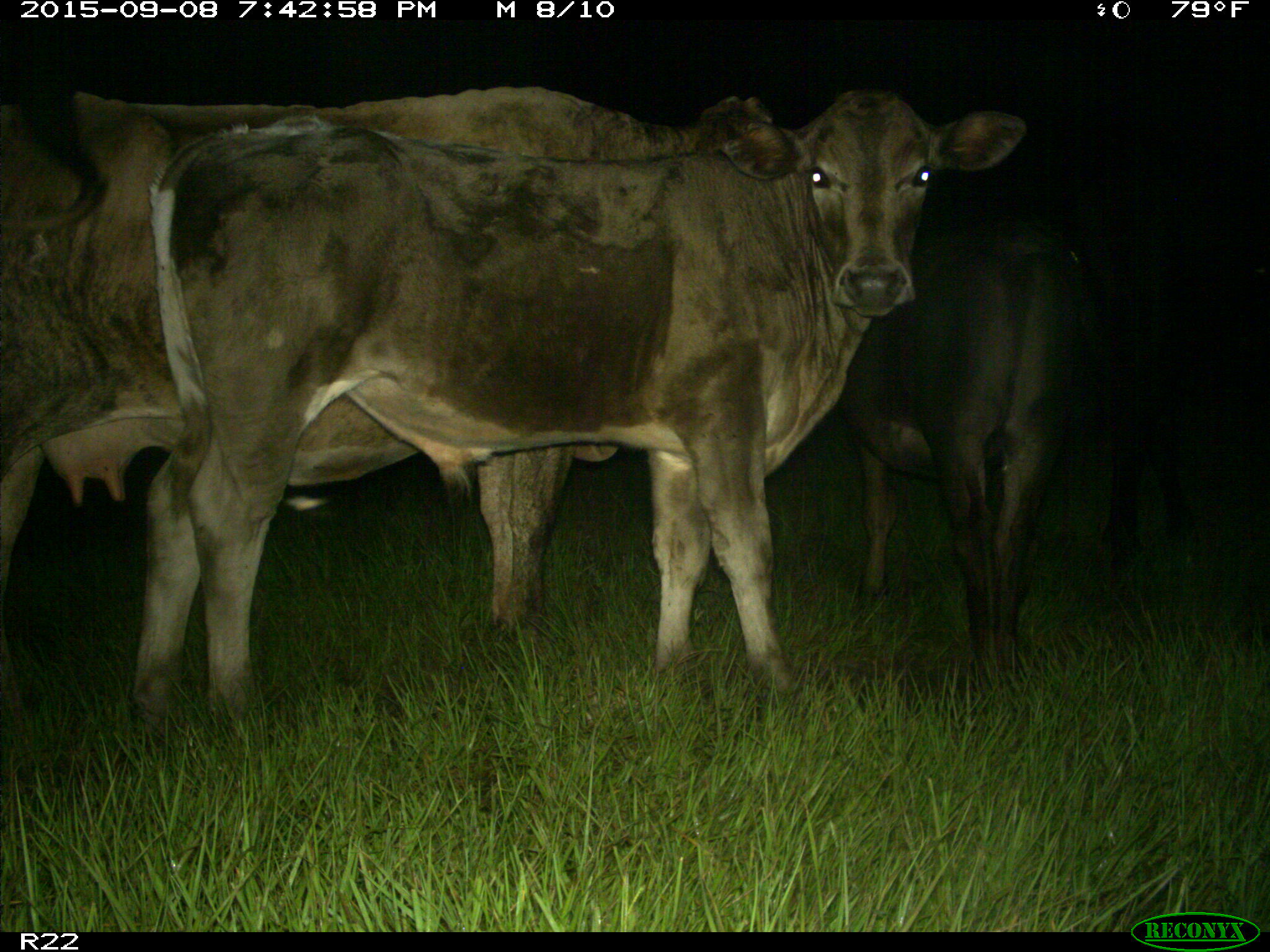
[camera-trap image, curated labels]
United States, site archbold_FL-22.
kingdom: Animalia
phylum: Chordata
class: Mammalia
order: Artiodactyla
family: Bovidae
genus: Bos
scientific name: Bos taurus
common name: domestic cow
Bos taurus (domestic cow).